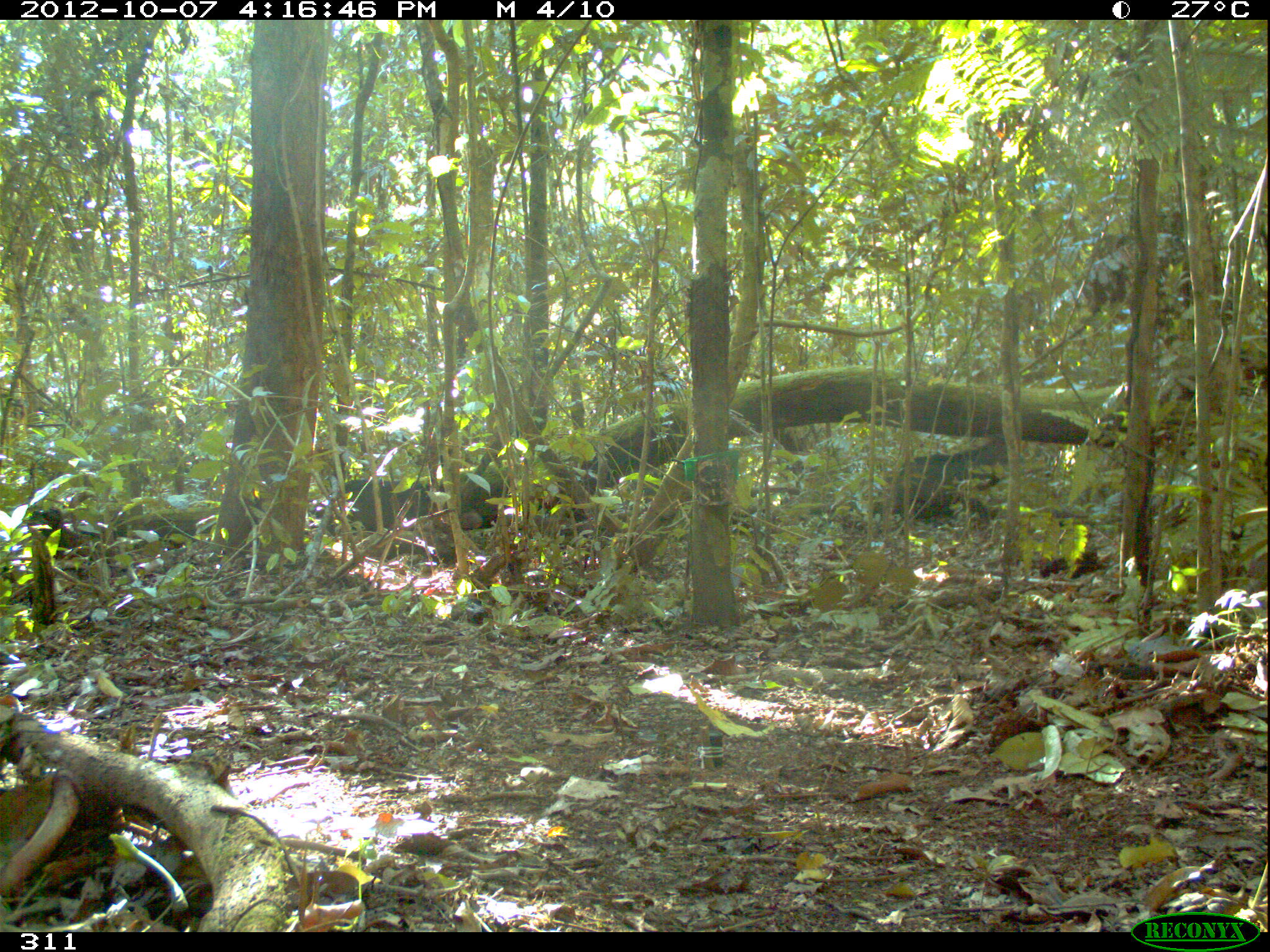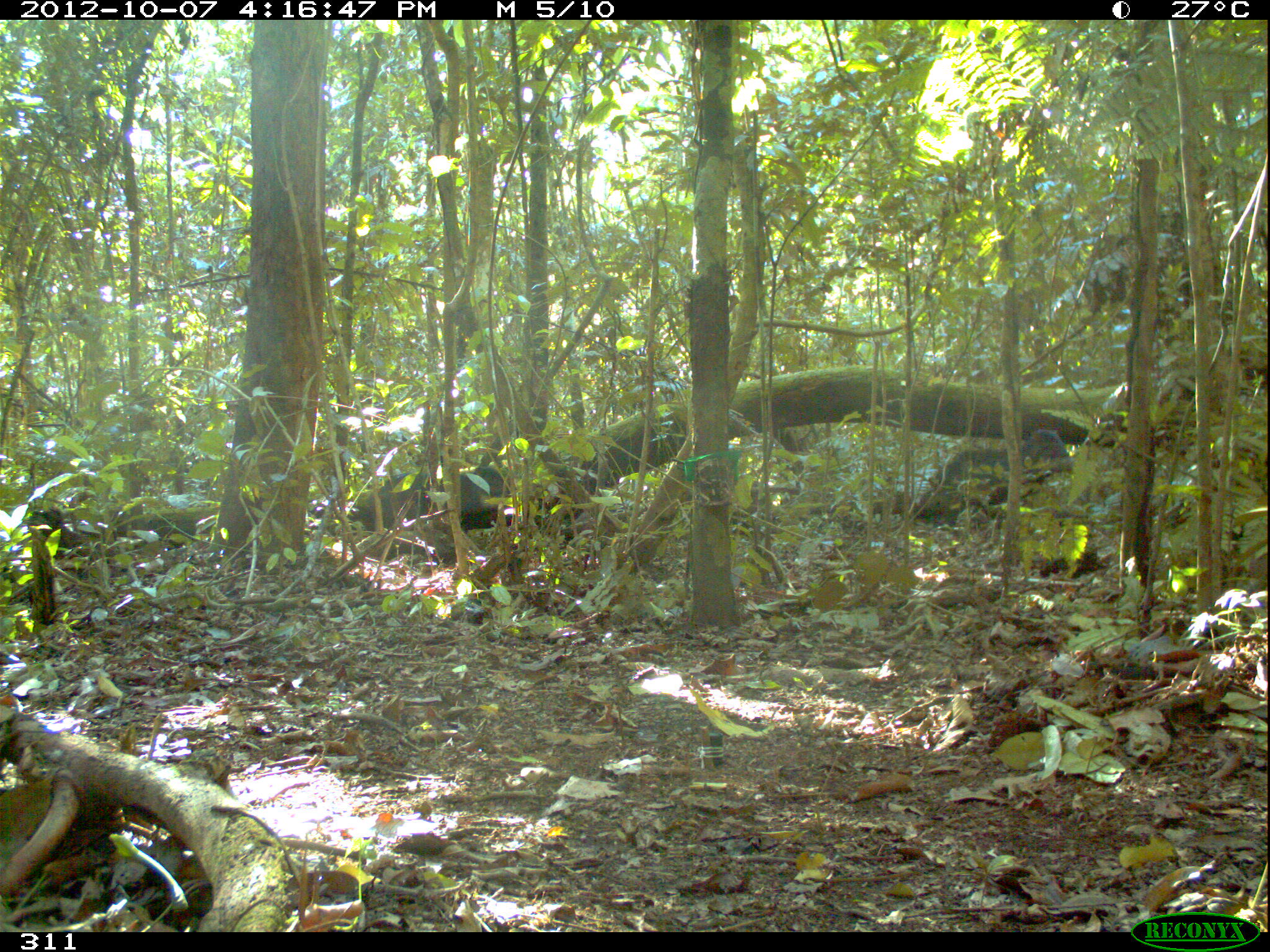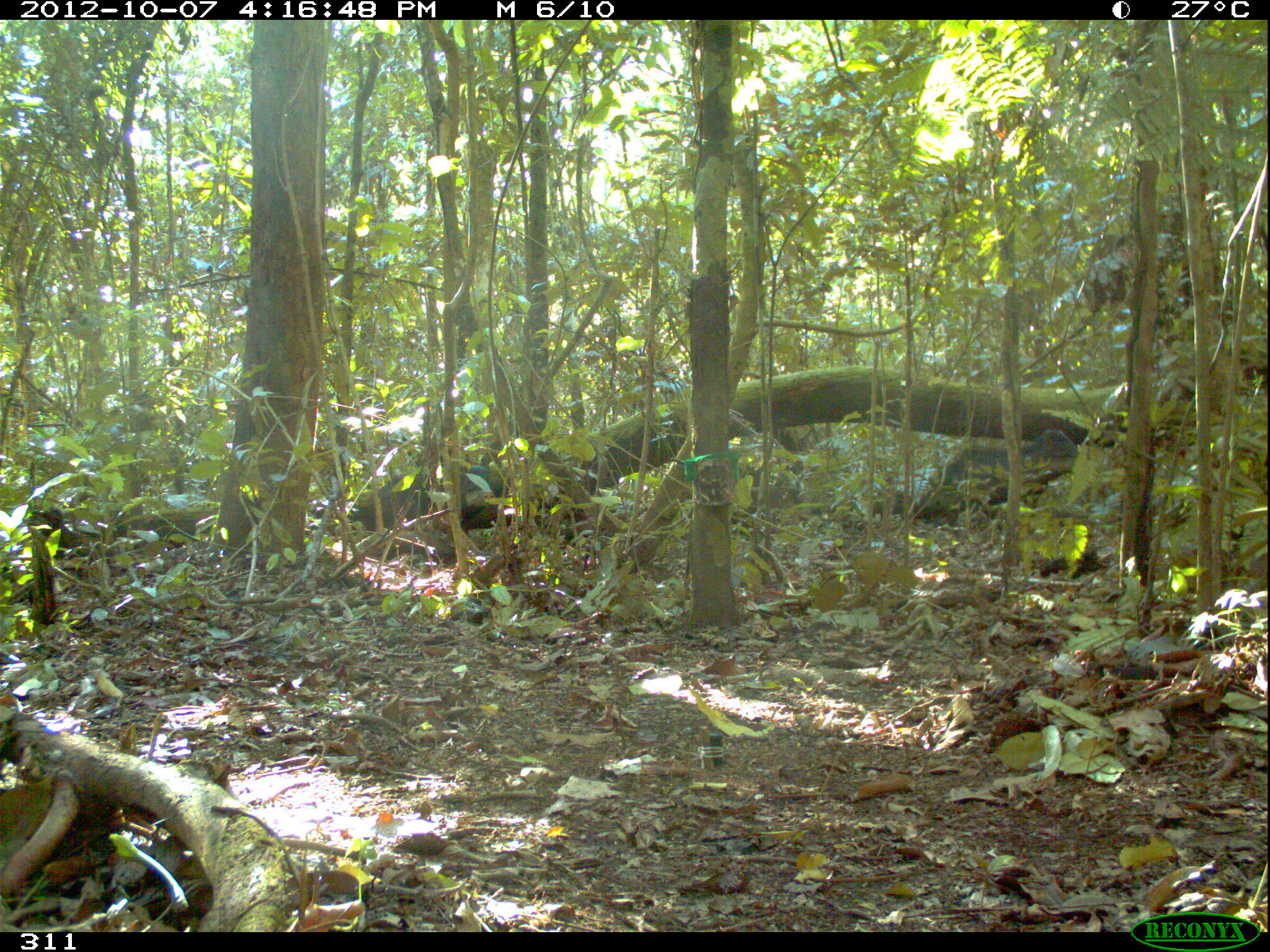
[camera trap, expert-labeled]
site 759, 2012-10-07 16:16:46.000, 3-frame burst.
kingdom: Animalia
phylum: Chordata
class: Mammalia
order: Artiodactyla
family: Tayassuidae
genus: Tayassu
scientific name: Tayassu pecari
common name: white-lipped peccary